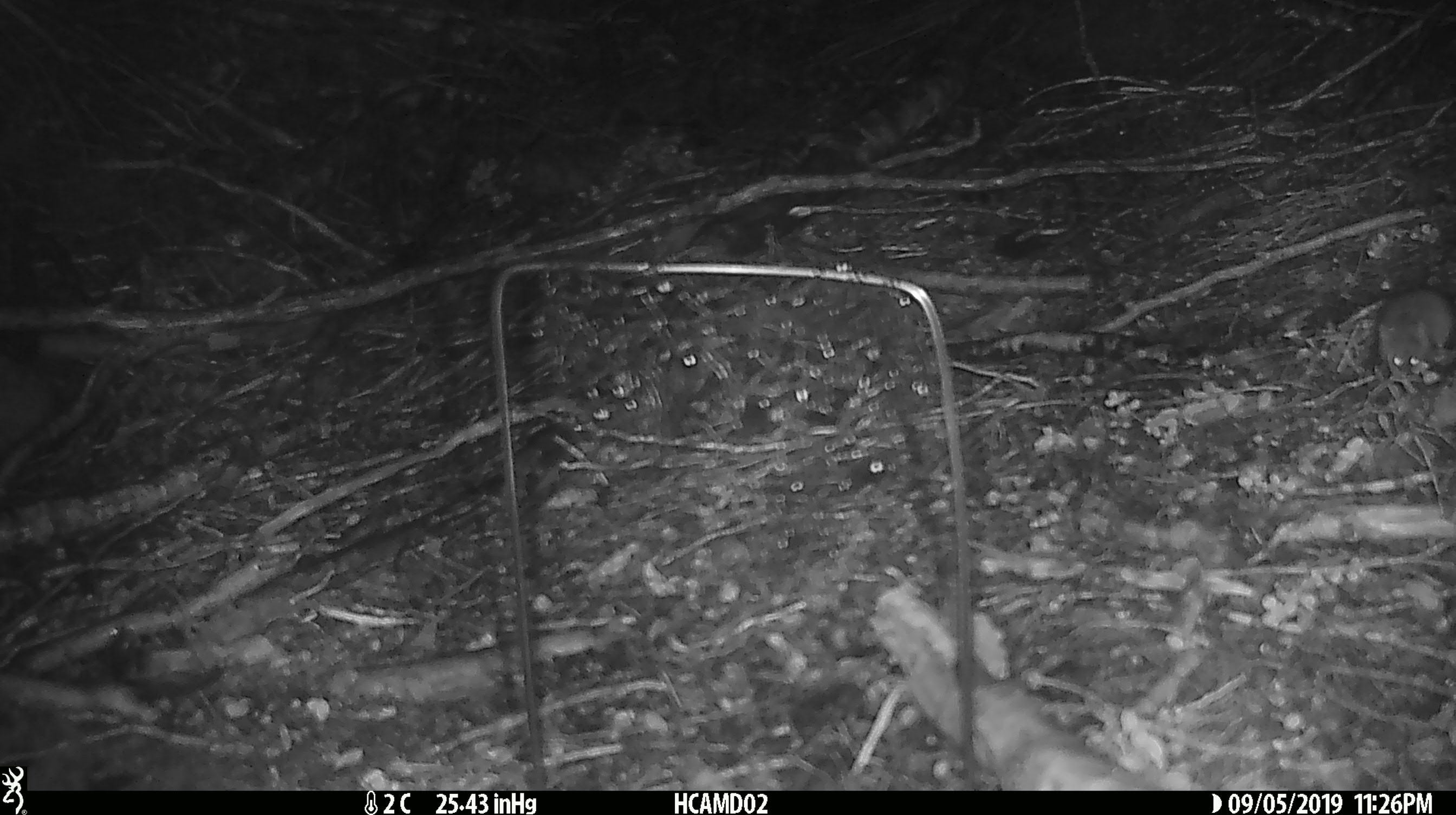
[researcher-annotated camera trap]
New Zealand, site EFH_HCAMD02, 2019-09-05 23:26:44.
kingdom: Animalia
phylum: Chordata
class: Mammalia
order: Rodentia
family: Muridae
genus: Mus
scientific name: Mus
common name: mouse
Mouse (Mus).